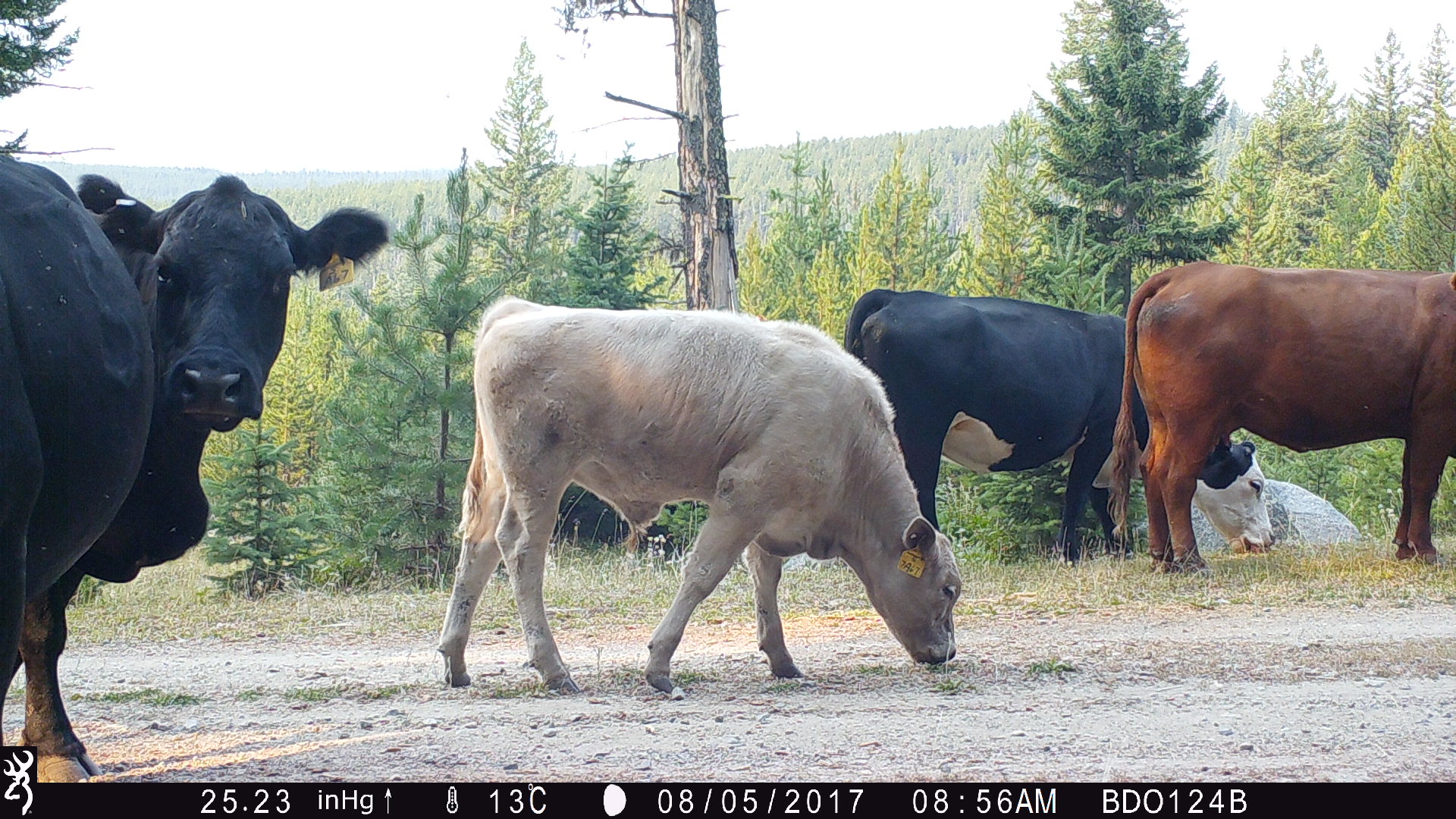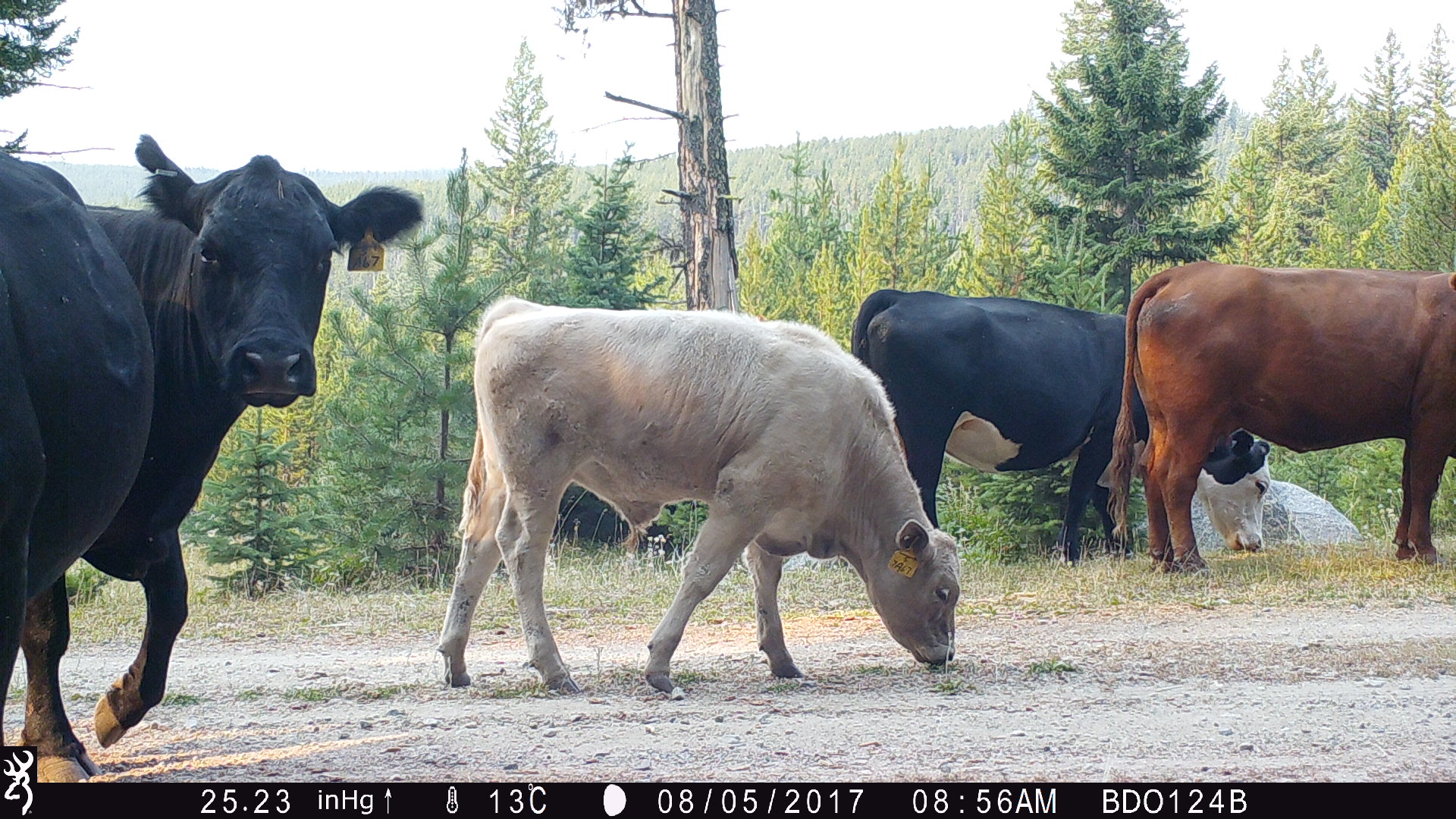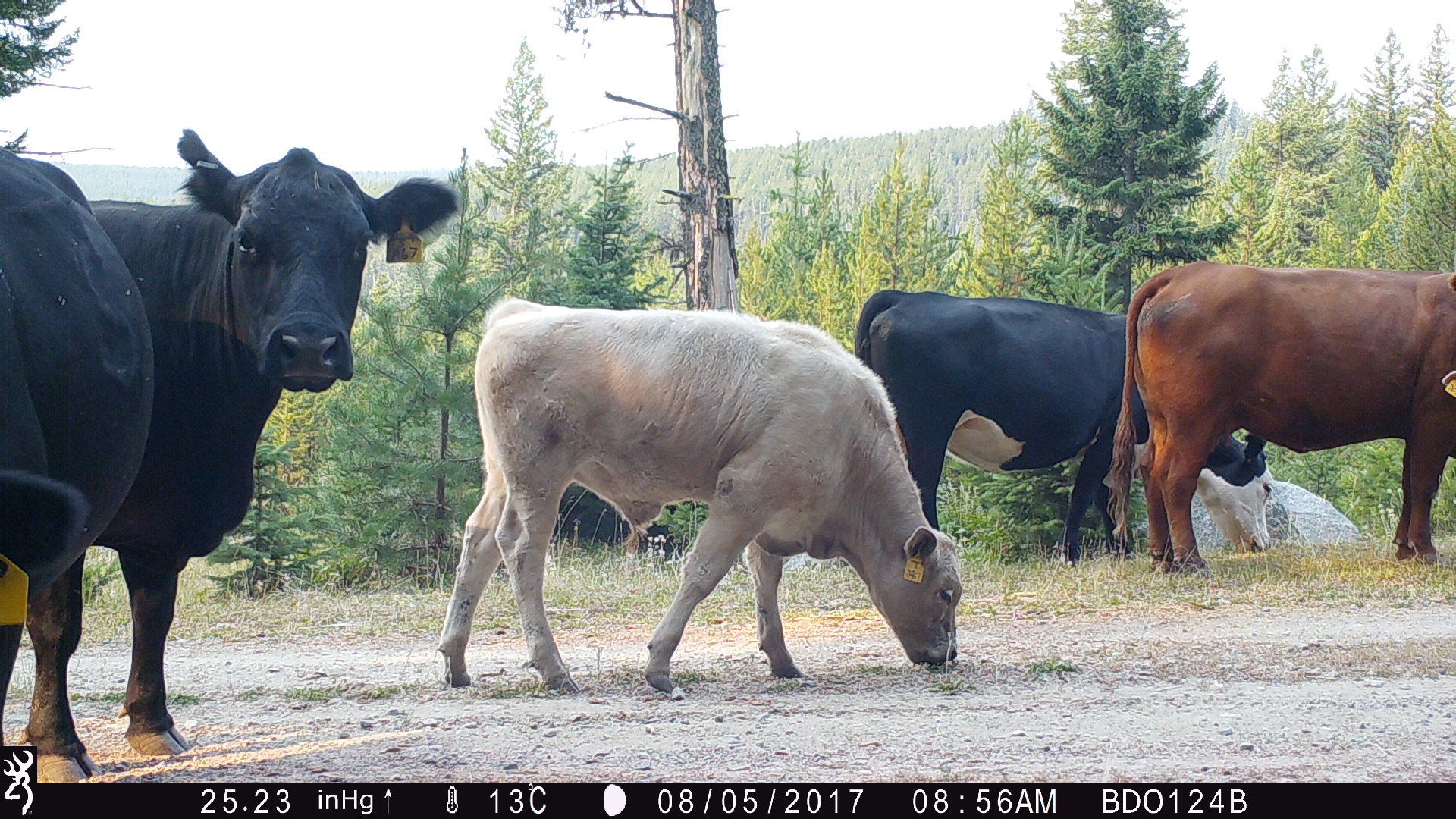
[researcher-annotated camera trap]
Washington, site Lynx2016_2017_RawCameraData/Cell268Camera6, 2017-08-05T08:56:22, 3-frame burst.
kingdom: Animalia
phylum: Chordata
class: Mammalia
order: Artiodactyla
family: Bovidae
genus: Bos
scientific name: Bos taurus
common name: domestic cattle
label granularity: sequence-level